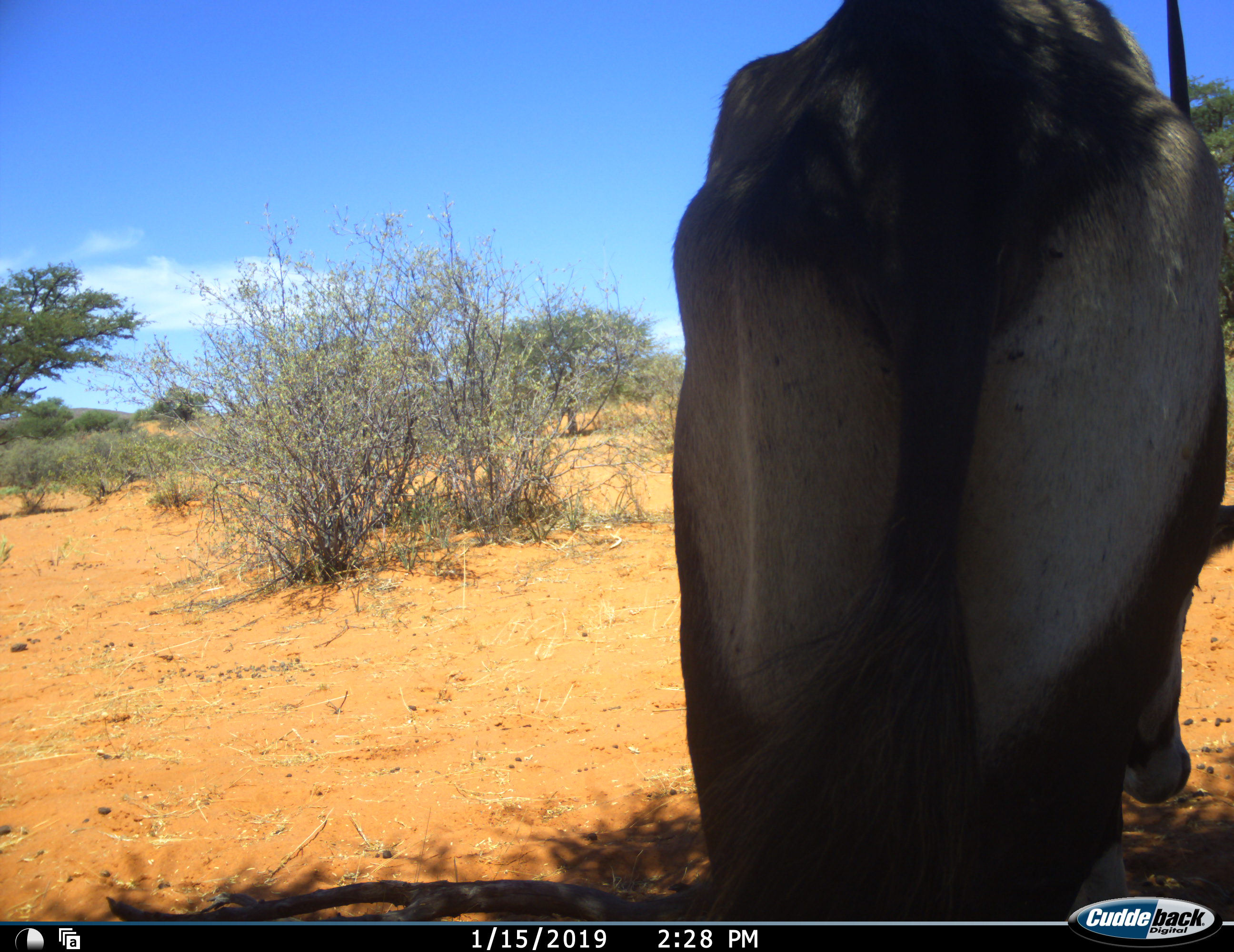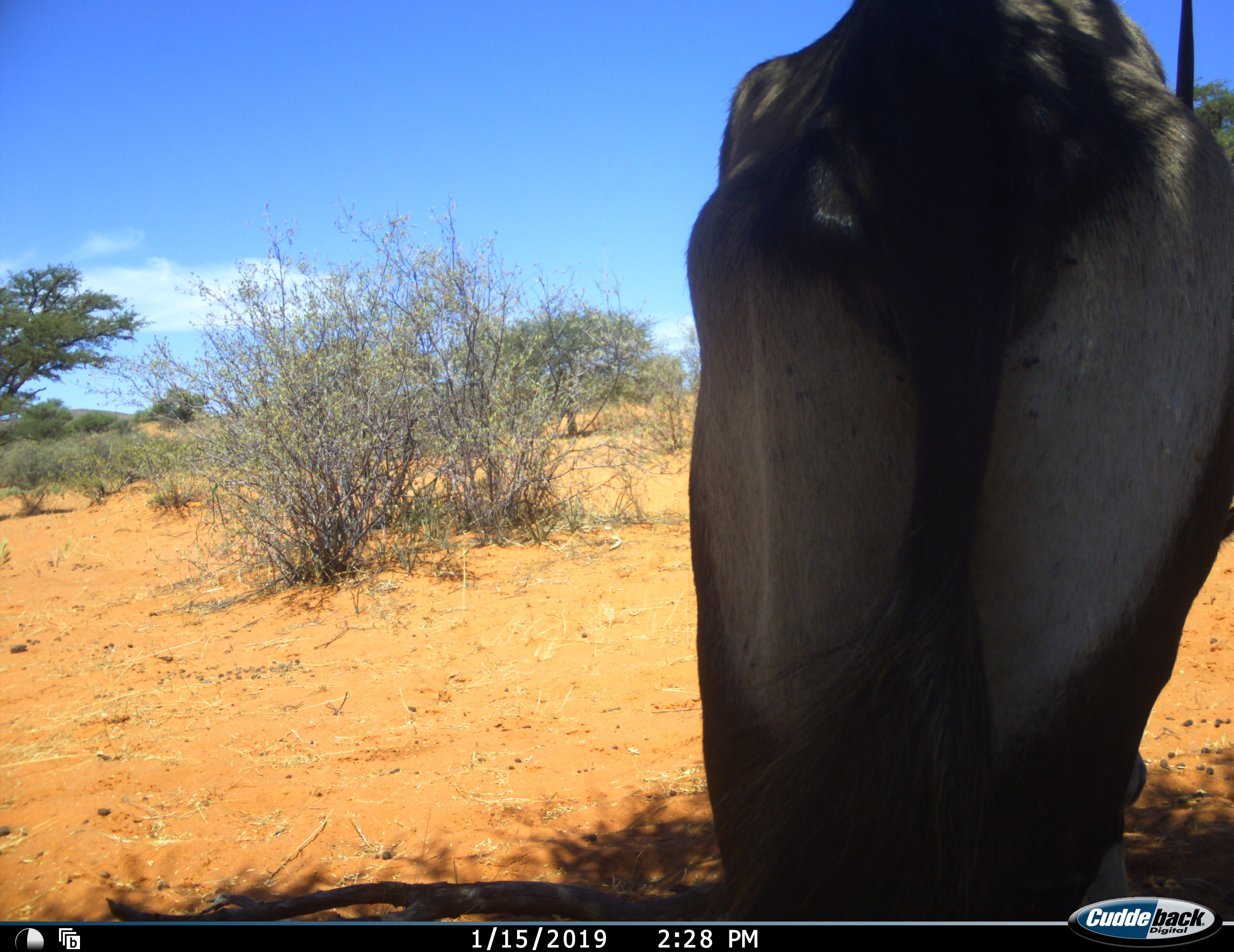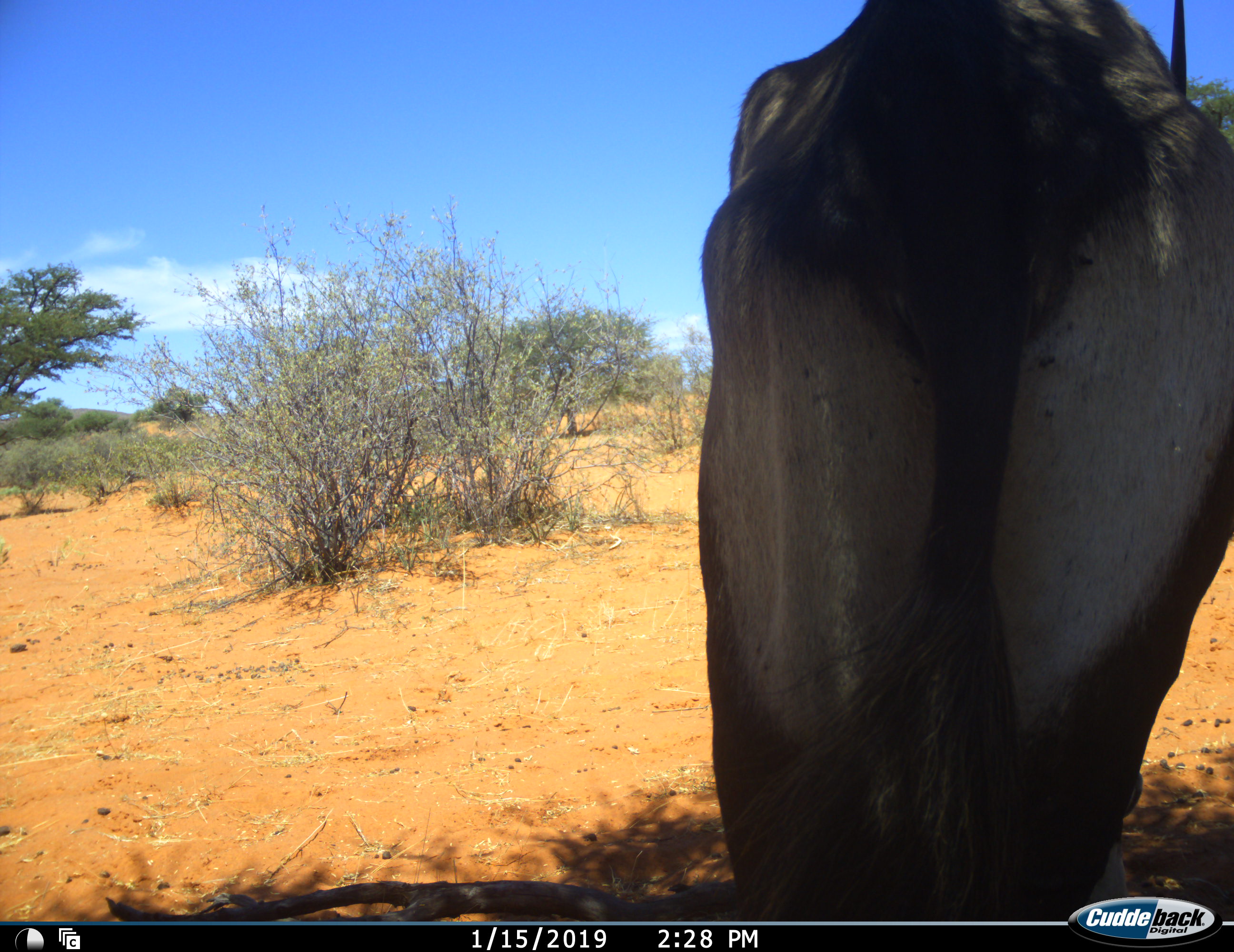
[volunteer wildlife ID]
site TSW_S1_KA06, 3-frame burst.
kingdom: Animalia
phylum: Chordata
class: Mammalia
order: Artiodactyla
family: Bovidae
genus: Oryx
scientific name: Oryx gazella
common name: gemsbok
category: oryx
Oryx (gemsbok) (Oryx gazella), count 1. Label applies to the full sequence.